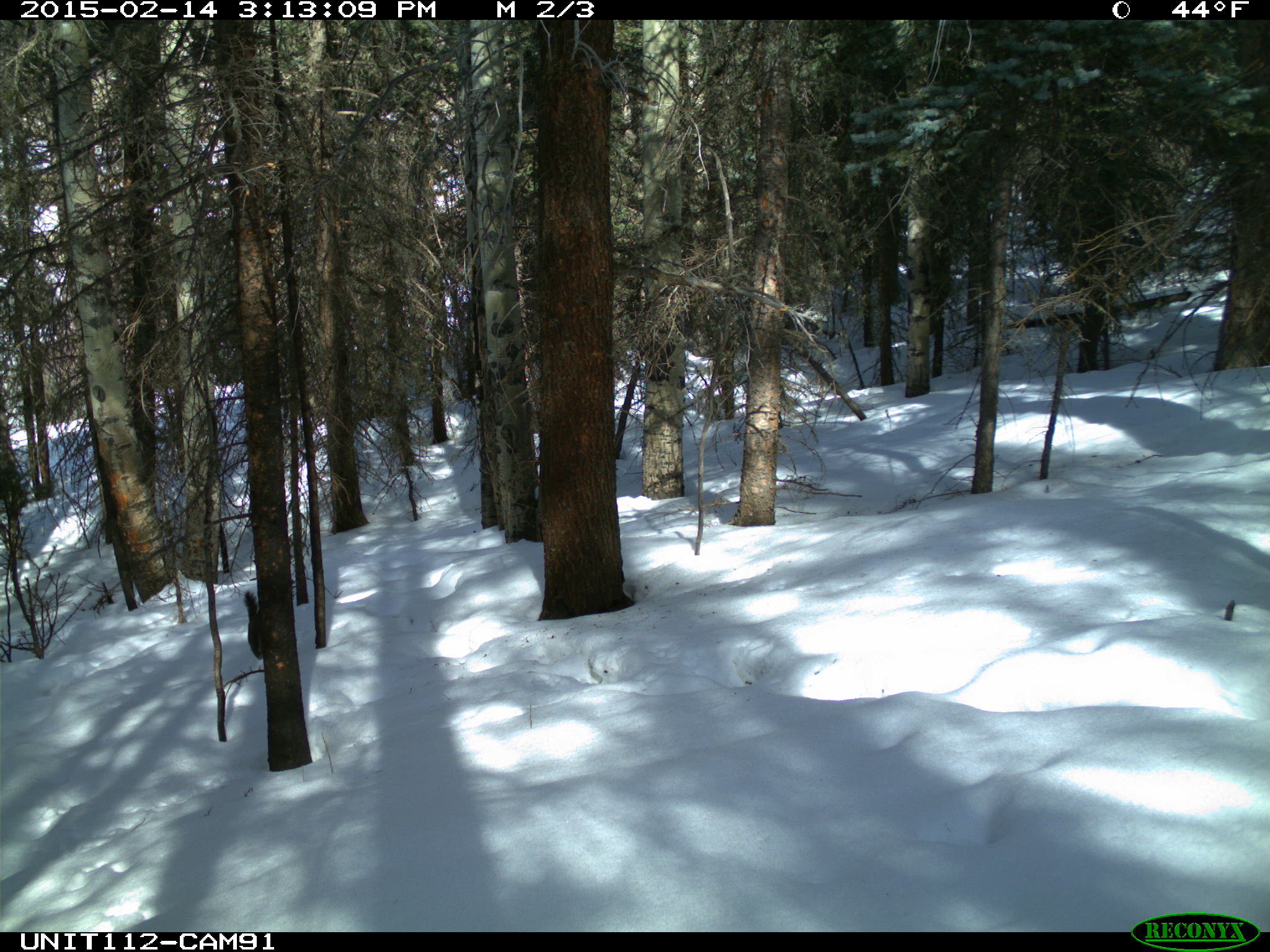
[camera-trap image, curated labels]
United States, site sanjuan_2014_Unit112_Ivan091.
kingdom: Animalia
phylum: Chordata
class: Mammalia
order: Rodentia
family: Sciuridae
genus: Tamiasciurus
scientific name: Tamiasciurus hudsonicus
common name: american red squirrel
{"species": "Tamiasciurus hudsonicus (american red squirrel)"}